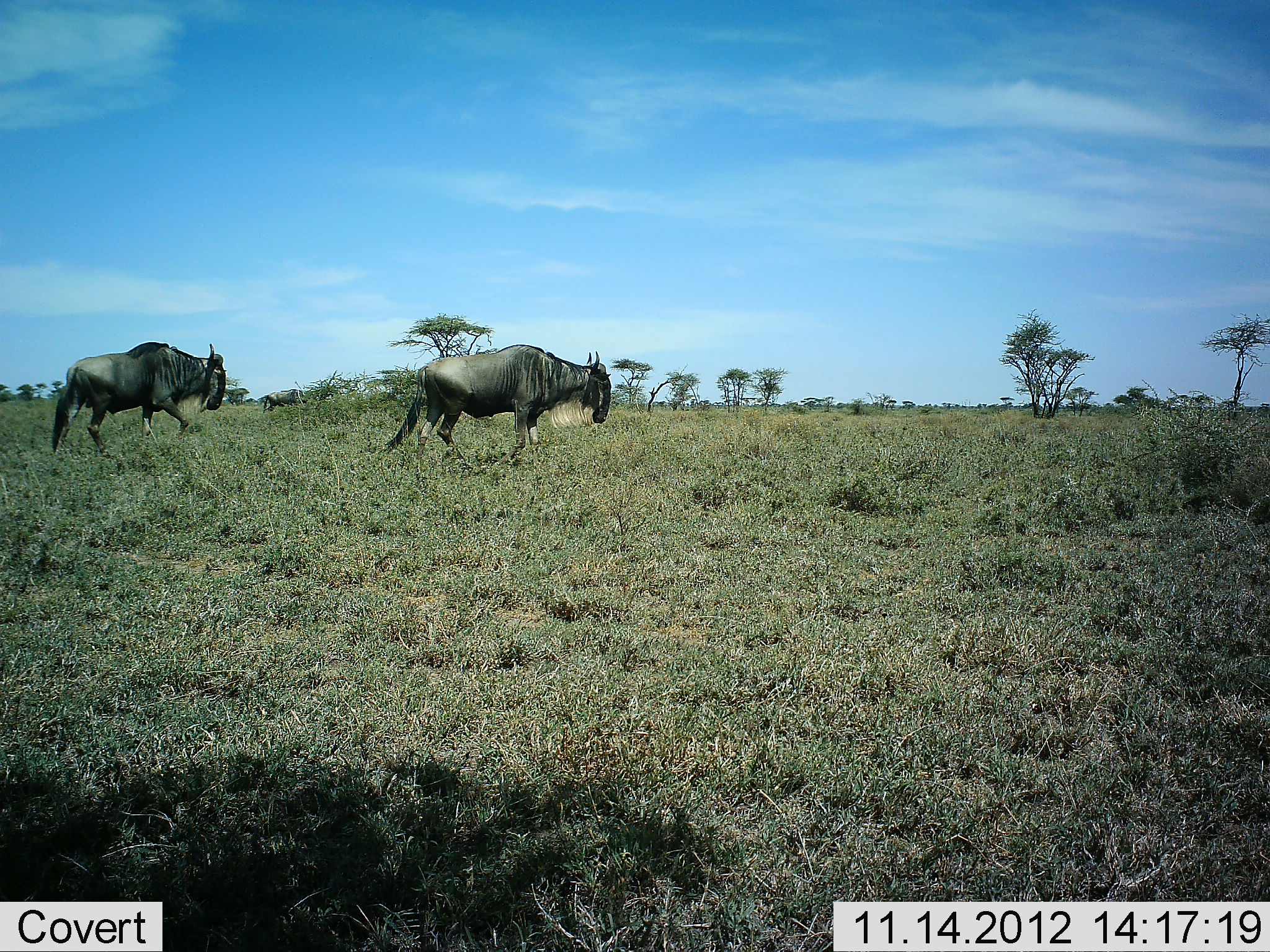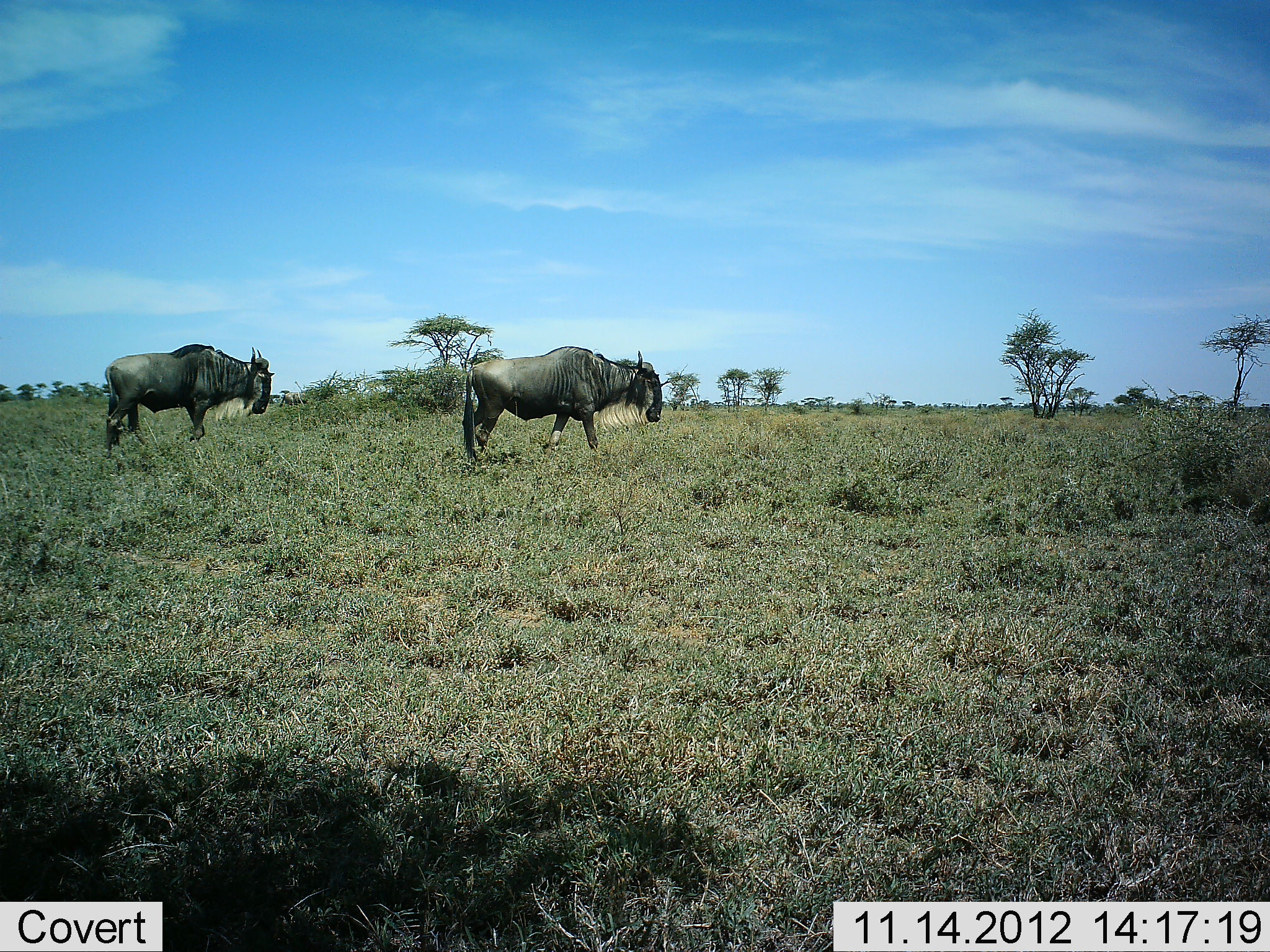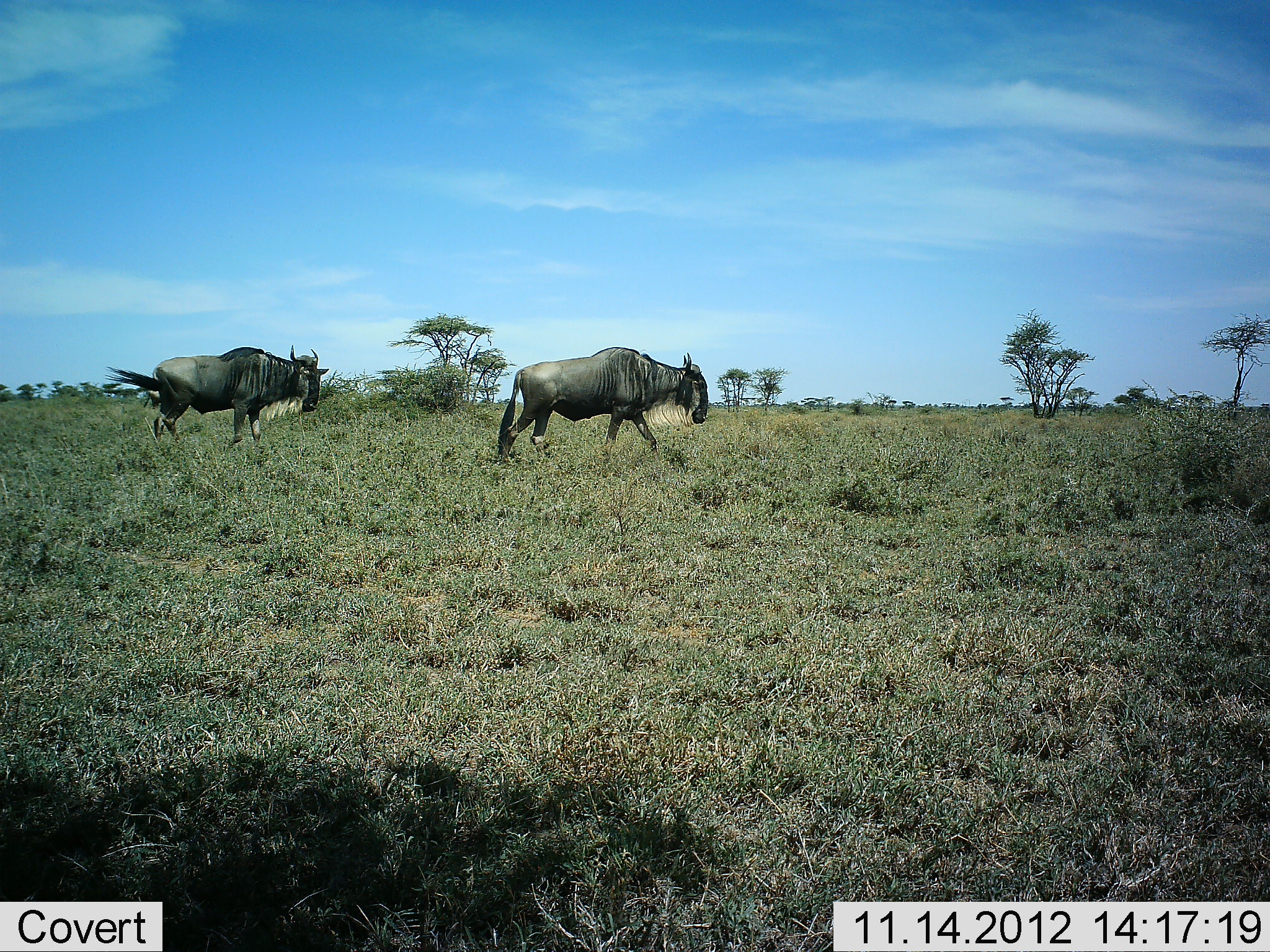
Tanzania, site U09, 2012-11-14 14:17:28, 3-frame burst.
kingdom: Animalia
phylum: Chordata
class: Mammalia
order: Artiodactyla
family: Bovidae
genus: Connochaetes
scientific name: Connochaetes taurinus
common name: blue wildebeest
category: wildebeest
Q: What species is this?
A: Wildebeest (blue wildebeest) (Connochaetes taurinus).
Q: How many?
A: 2.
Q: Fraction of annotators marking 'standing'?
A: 10%.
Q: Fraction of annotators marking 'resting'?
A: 0%.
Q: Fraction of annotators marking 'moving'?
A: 90%.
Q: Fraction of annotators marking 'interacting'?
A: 0%.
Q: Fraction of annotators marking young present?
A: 0%.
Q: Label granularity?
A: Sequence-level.